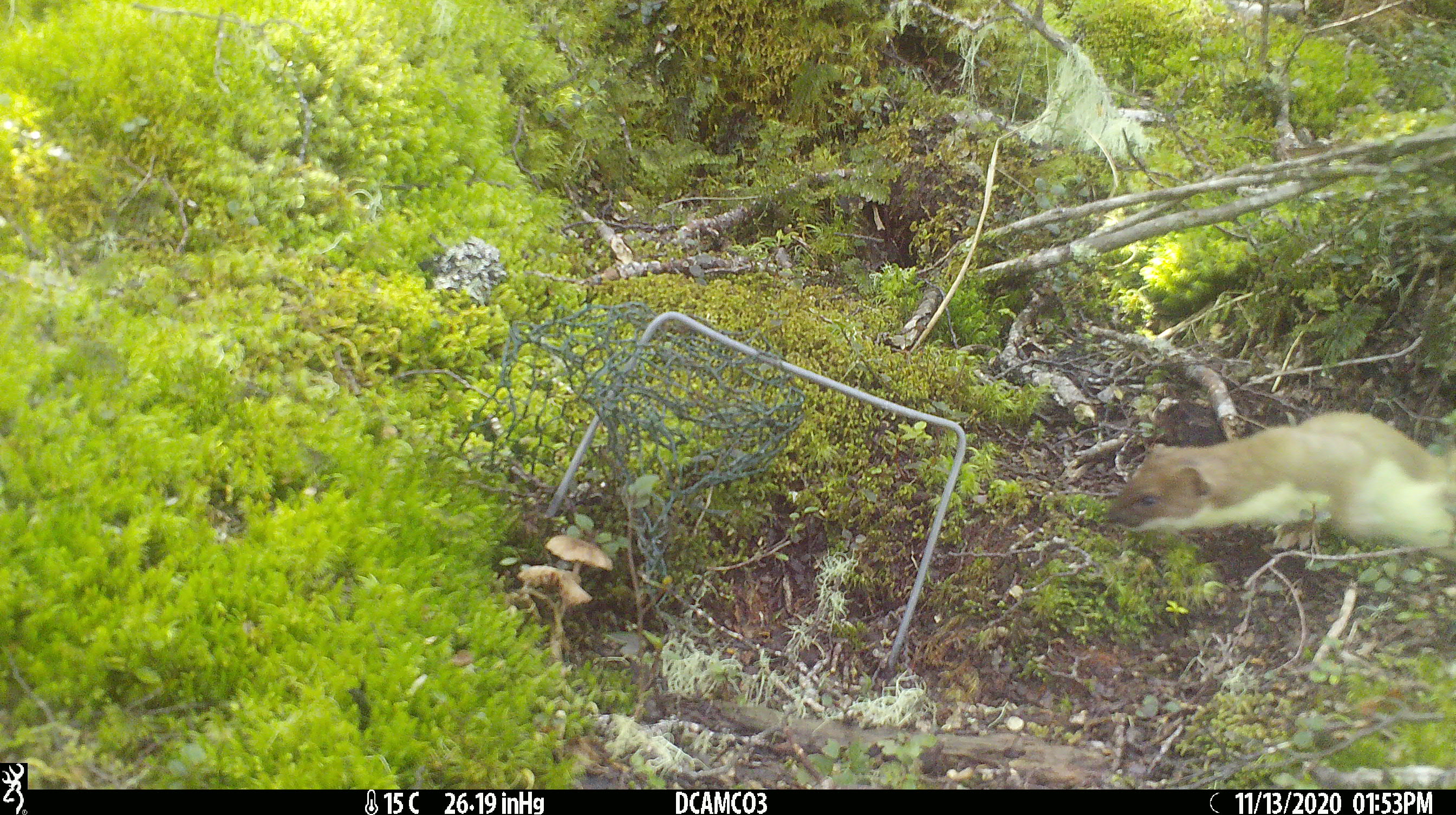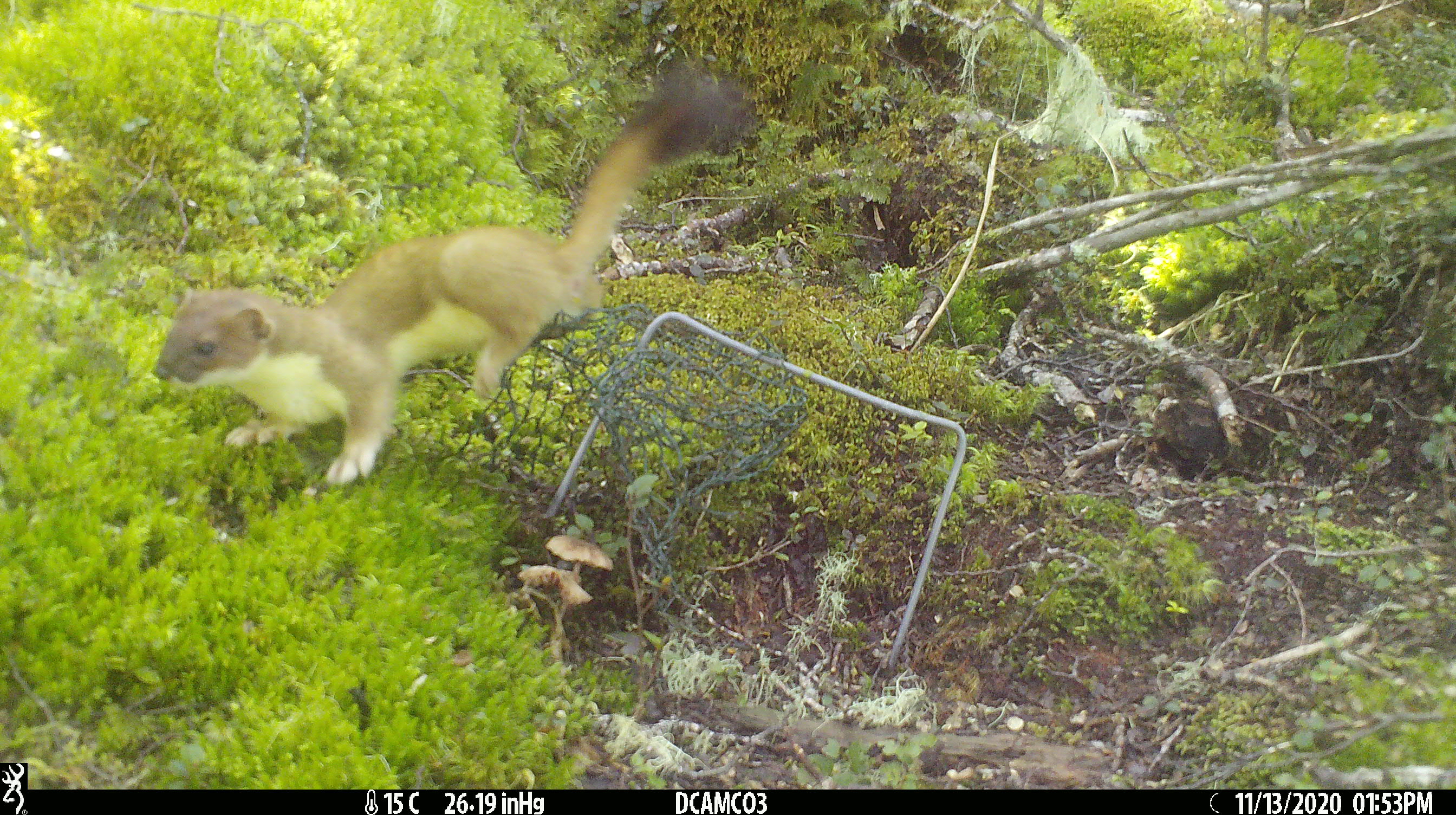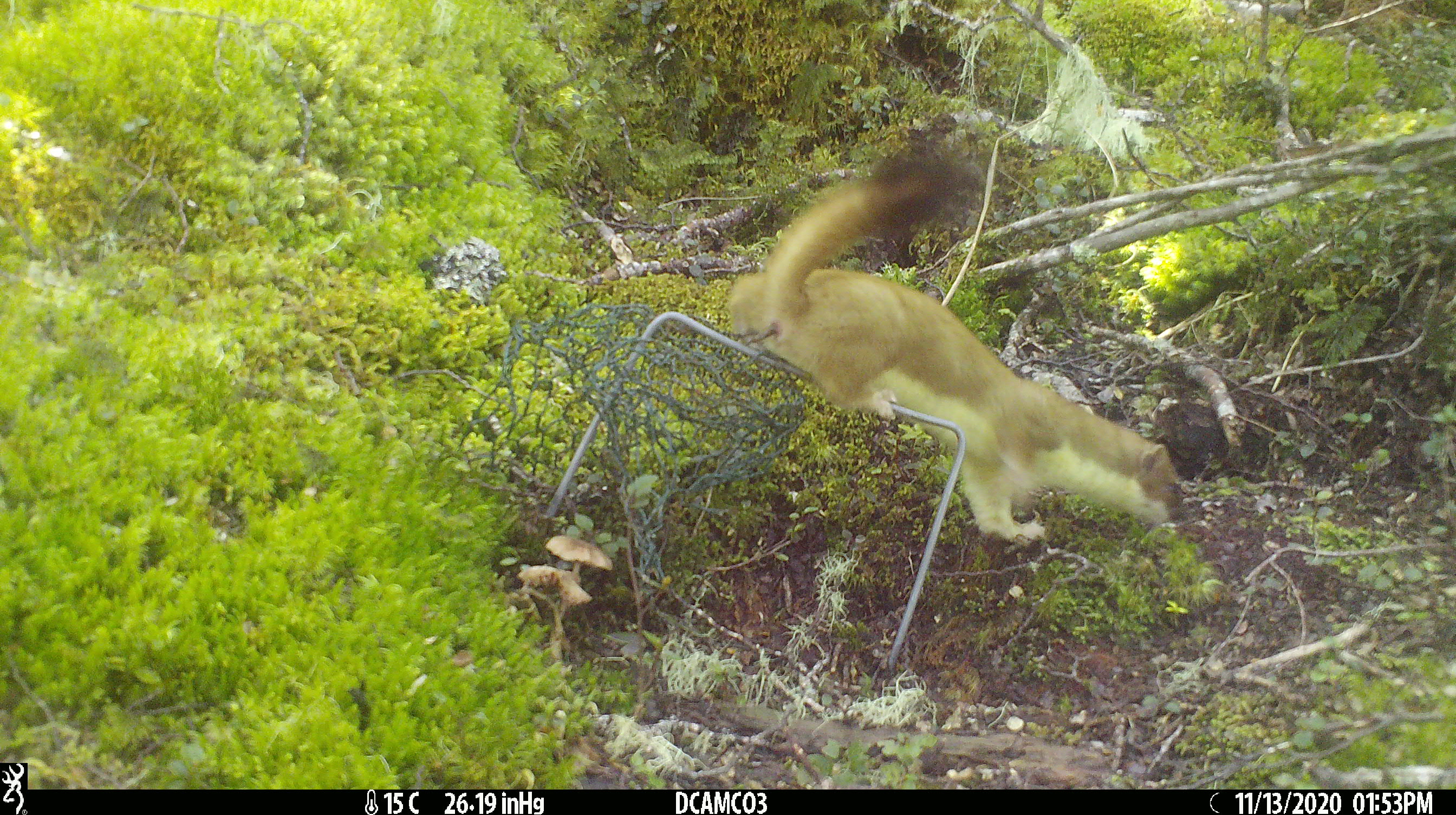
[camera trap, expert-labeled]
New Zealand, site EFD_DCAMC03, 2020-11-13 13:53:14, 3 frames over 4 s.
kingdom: Animalia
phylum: Chordata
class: Mammalia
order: Carnivora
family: Mustelidae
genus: Mustela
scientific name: Mustela erminea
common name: stoat